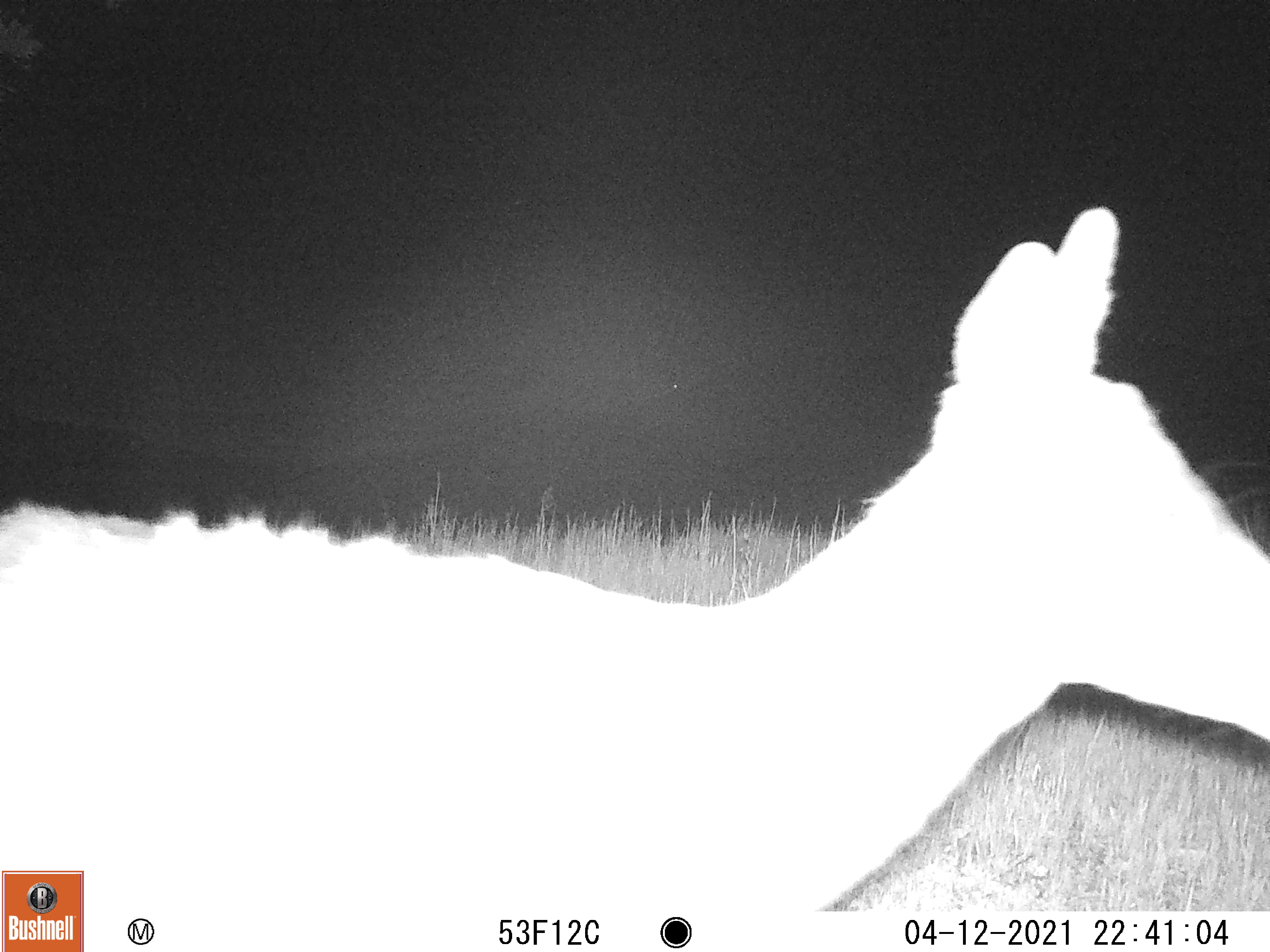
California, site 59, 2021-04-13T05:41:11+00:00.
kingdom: Animalia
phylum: Chordata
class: Mammalia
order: Artiodactyla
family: Cervidae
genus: Odocoileus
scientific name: Odocoileus hemionus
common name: mule deer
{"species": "mule deer (Odocoileus hemionus)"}